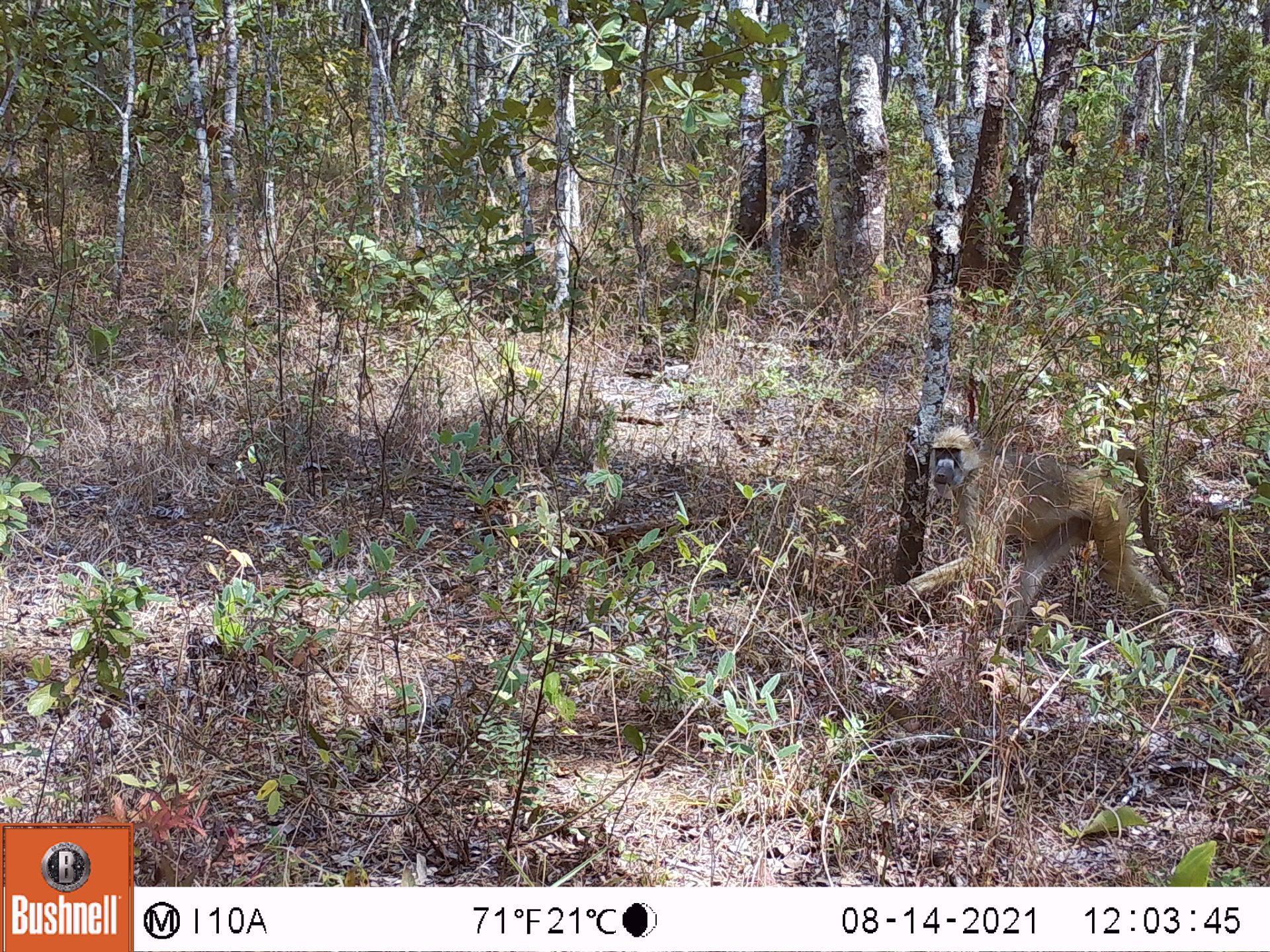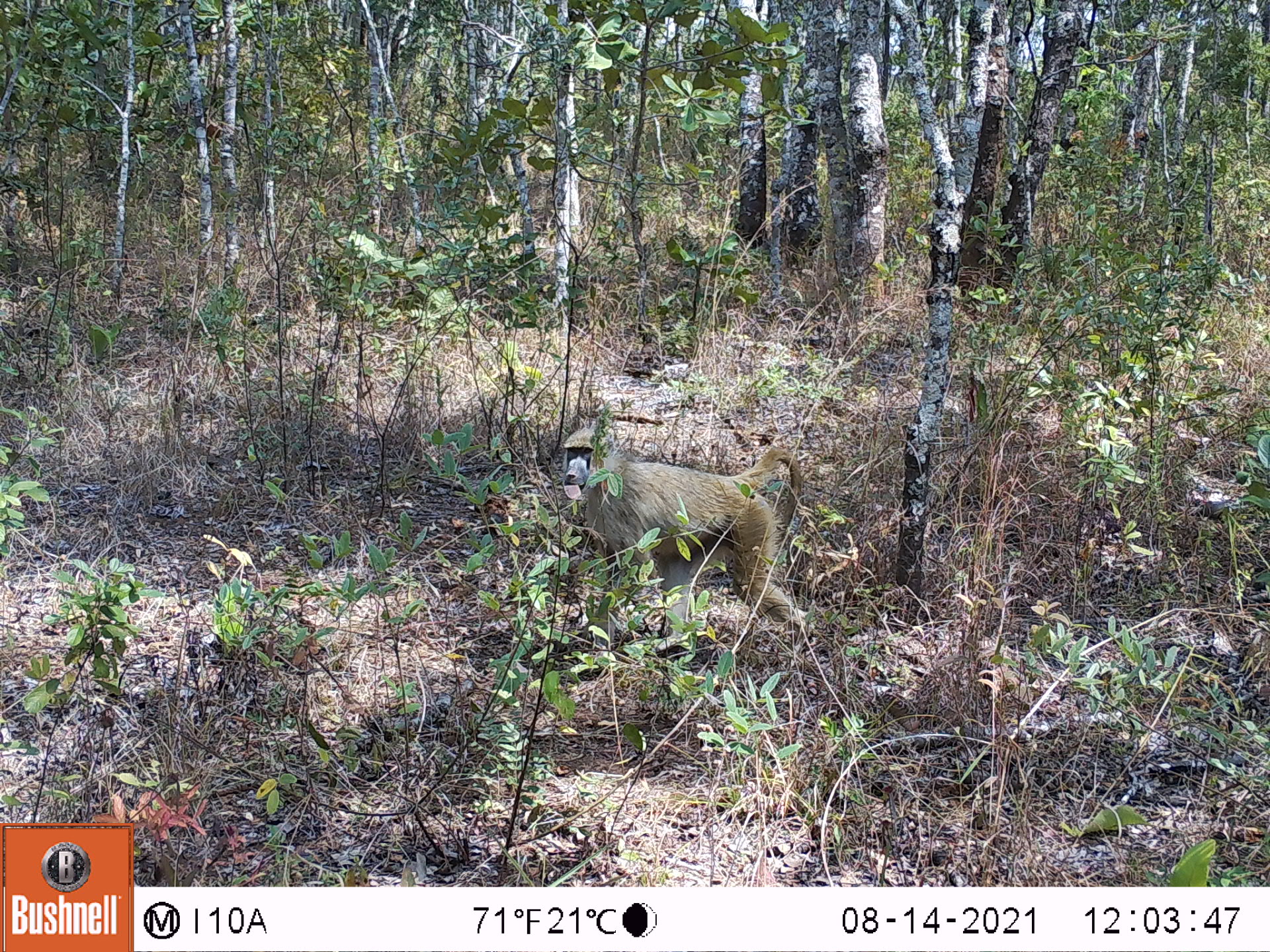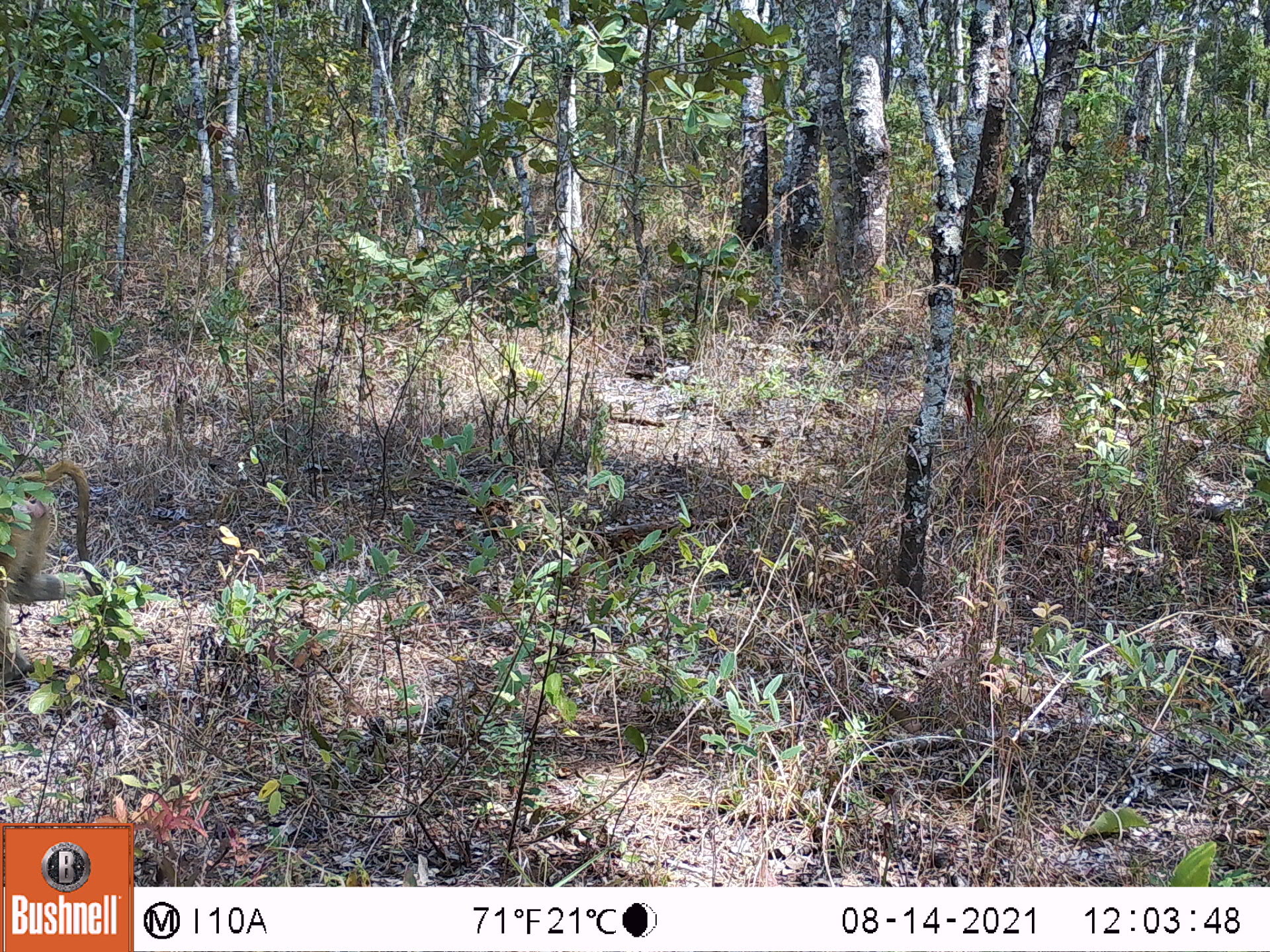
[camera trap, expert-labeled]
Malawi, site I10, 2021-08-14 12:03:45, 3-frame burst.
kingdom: Animalia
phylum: Chordata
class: Mammalia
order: Primates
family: Cercopithecidae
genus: Papio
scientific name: Papio cynocephalus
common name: yellow baboon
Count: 1.